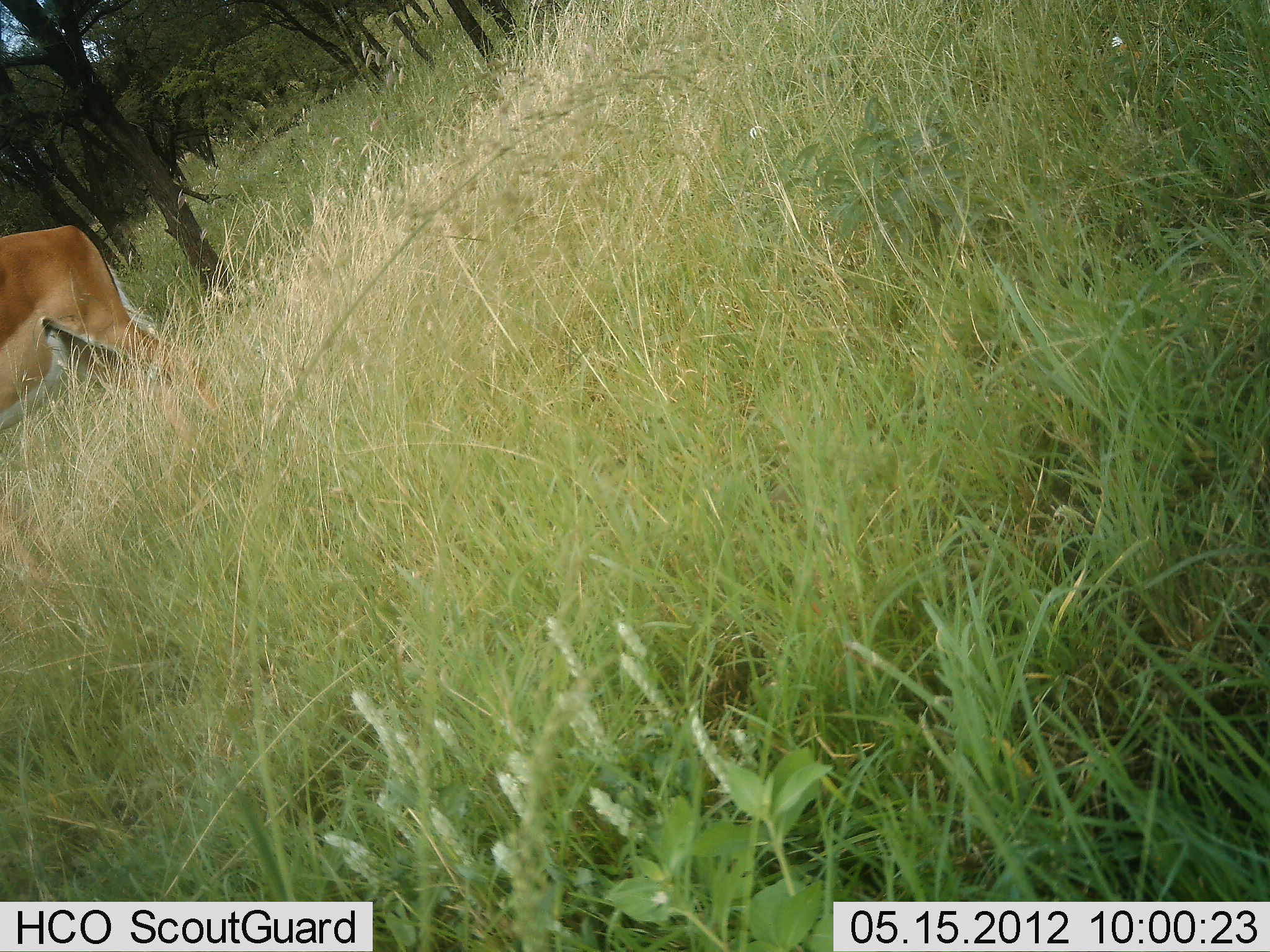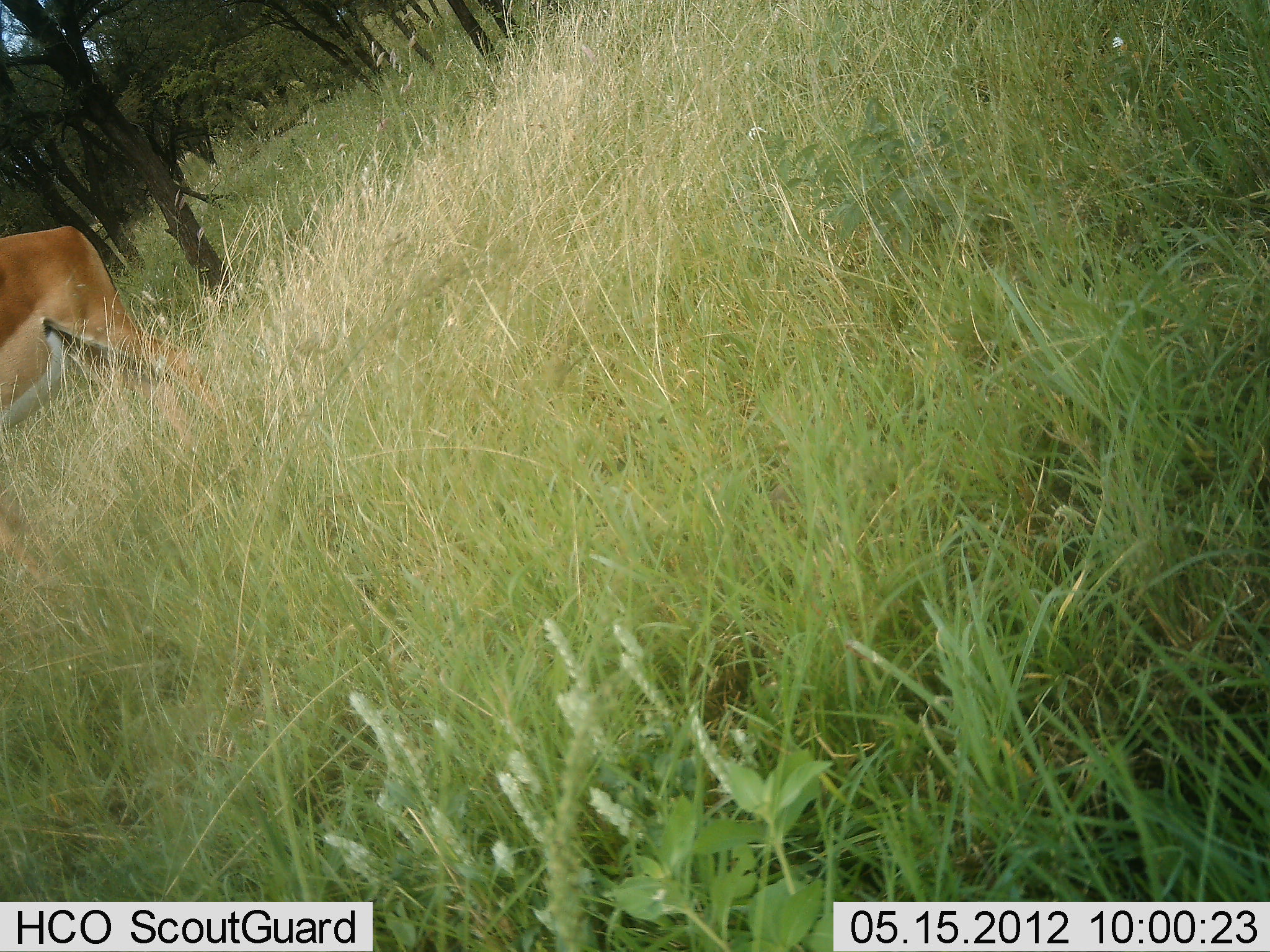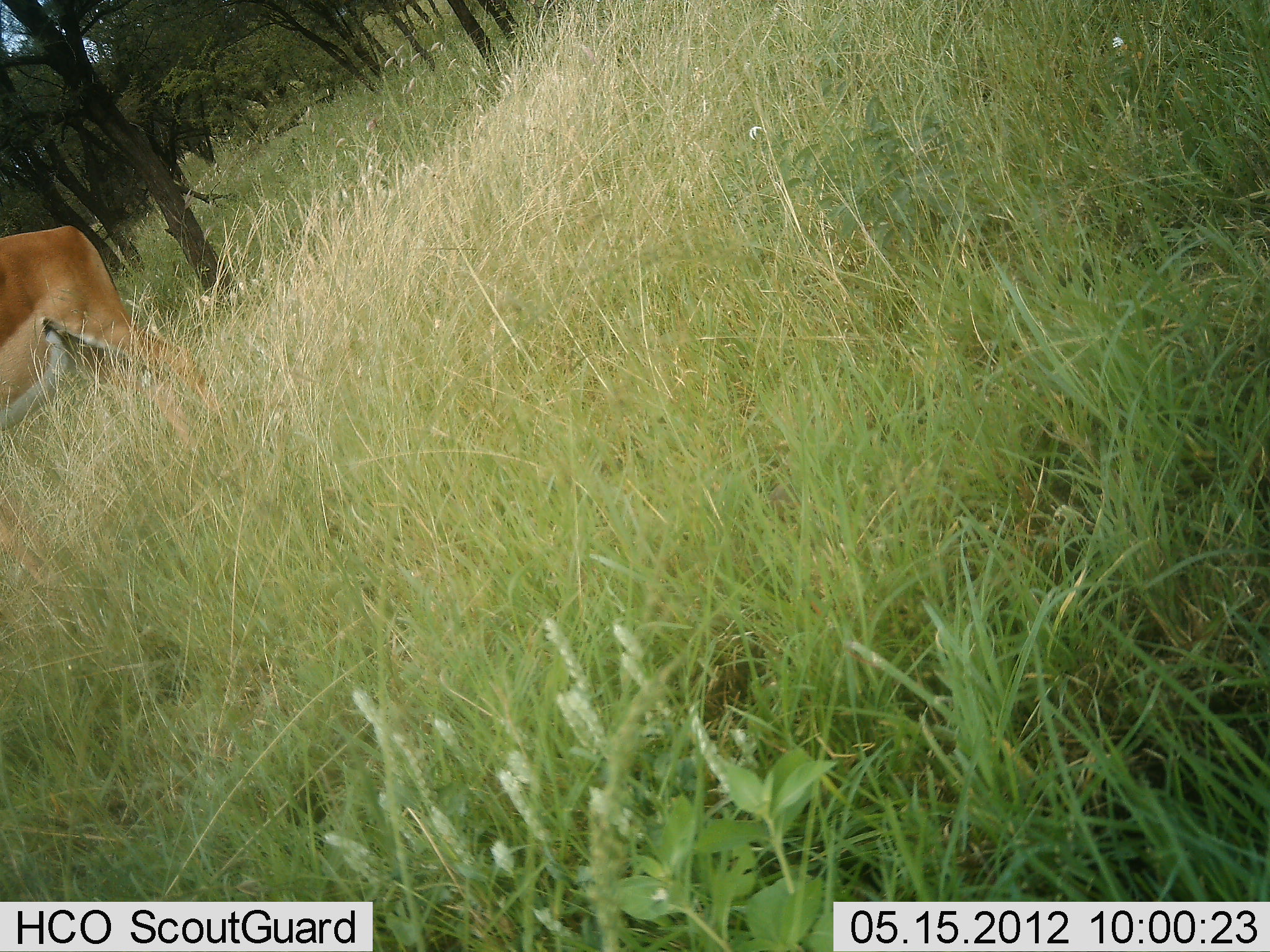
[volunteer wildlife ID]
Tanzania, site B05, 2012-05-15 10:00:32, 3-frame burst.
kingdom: Animalia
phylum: Chordata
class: Mammalia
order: Artiodactyla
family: Bovidae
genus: Aepyceros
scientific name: Aepyceros melampus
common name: impala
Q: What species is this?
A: Impala (Aepyceros melampus).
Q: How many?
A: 1.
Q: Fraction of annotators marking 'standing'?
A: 100%.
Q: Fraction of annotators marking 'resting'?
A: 6%.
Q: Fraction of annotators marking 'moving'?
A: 6%.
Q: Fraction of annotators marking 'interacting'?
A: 0%.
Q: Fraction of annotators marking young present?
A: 0%.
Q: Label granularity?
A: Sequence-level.